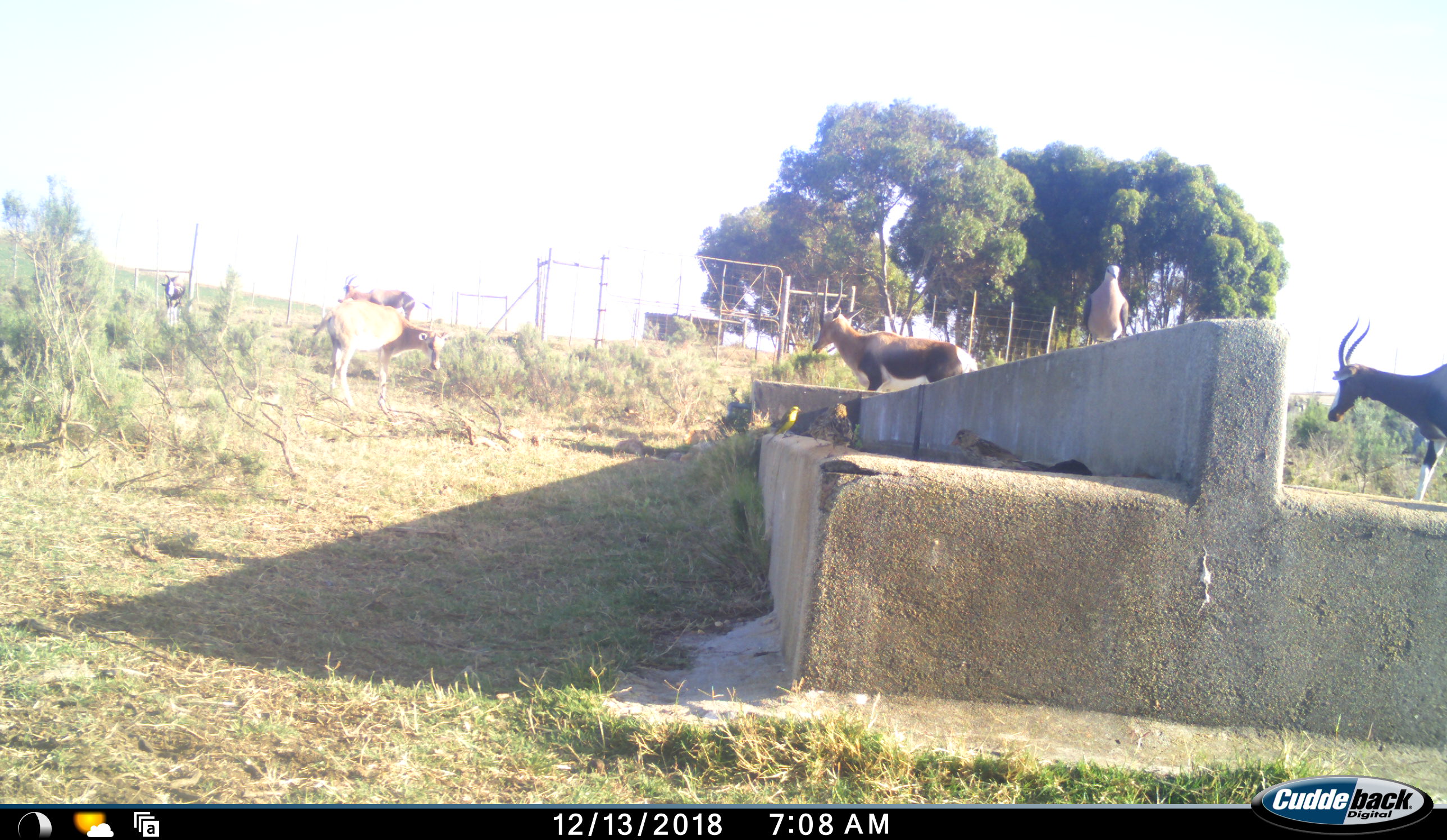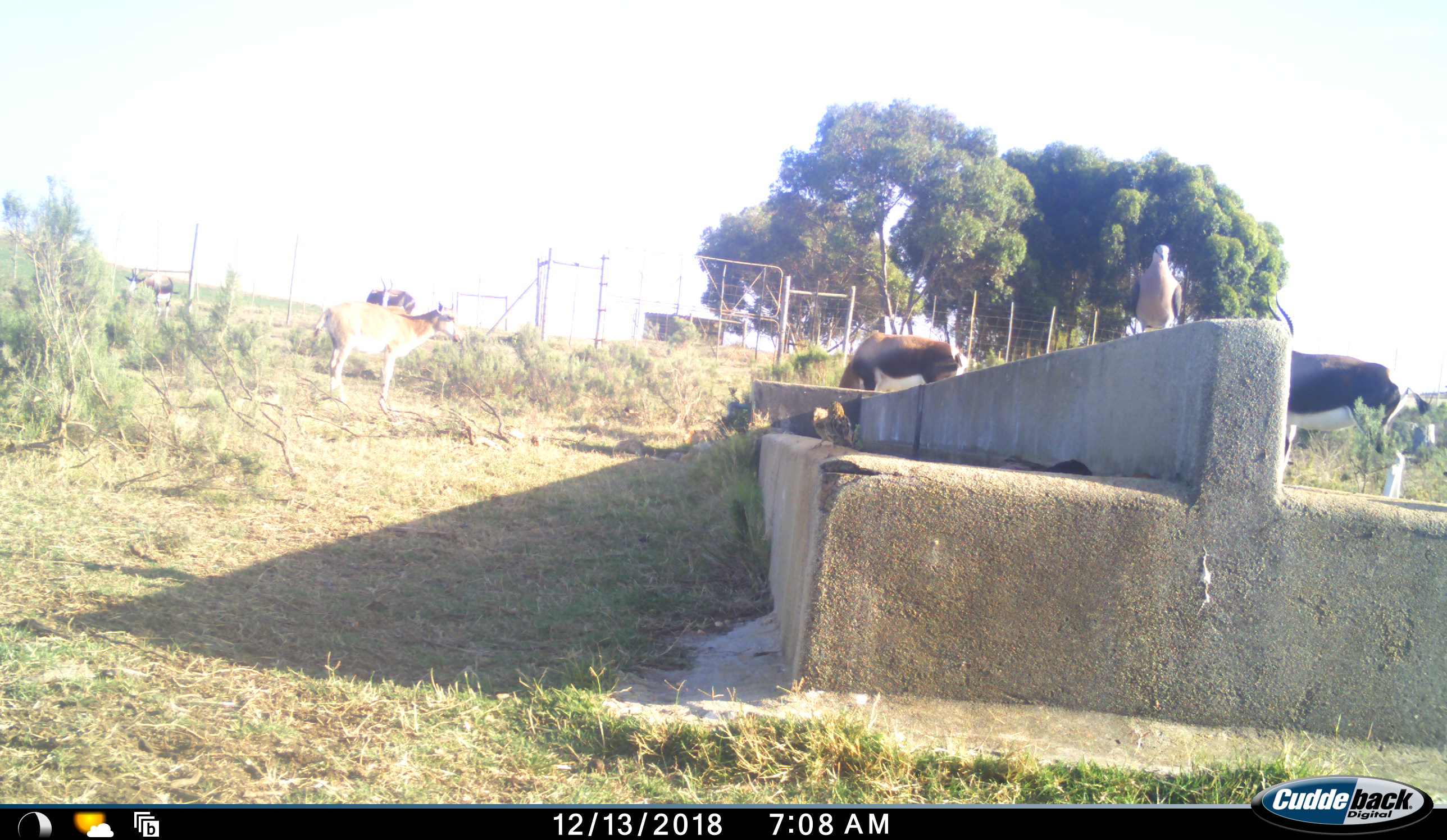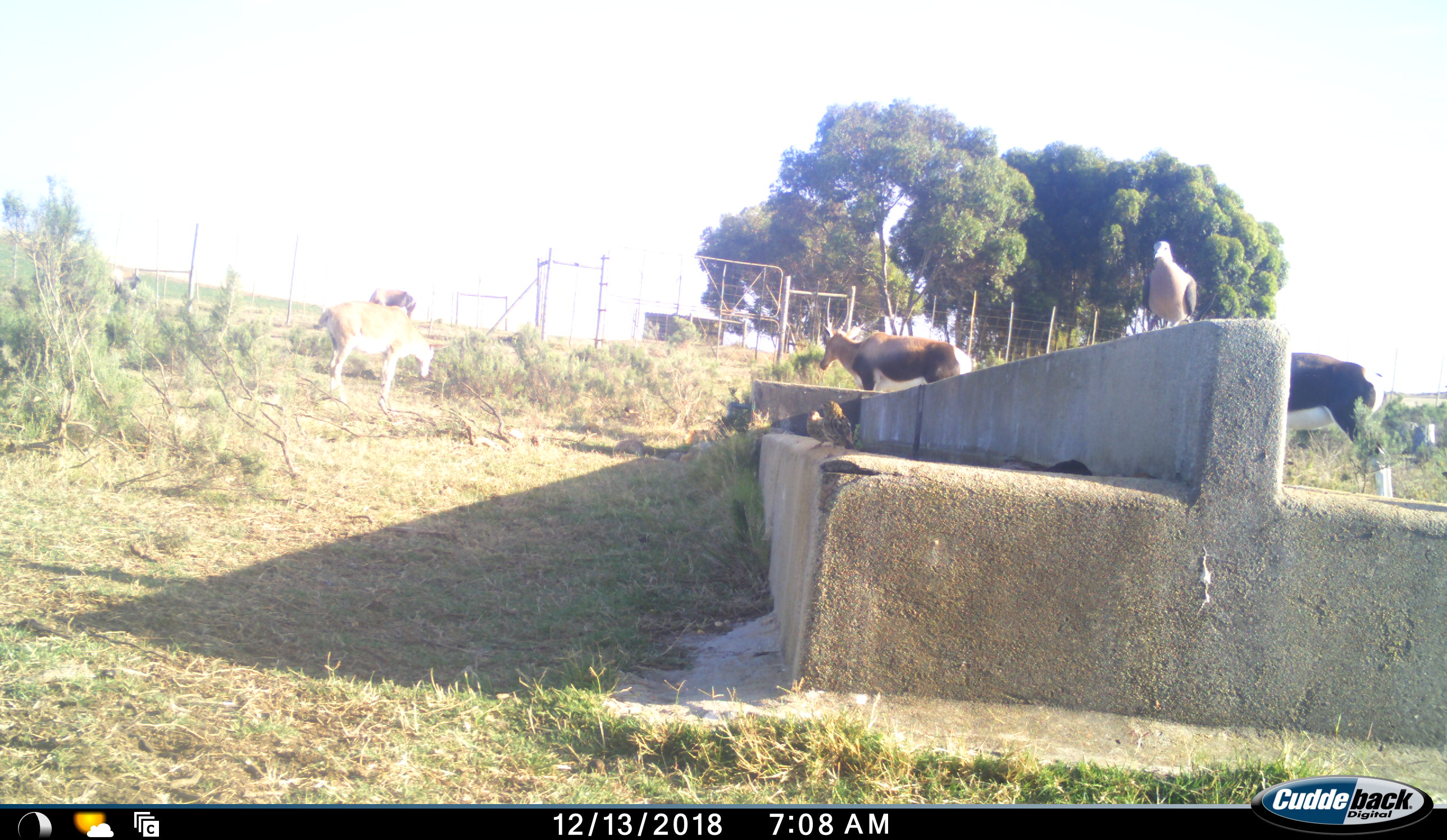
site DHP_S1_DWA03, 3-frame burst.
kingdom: Animalia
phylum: Chordata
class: Aves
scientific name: Aves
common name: bird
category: birdother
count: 2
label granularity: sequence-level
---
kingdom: Animalia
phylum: Chordata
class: Mammalia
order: Artiodactyla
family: Bovidae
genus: Damaliscus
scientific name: Damaliscus pygargus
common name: bontebok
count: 5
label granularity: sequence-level